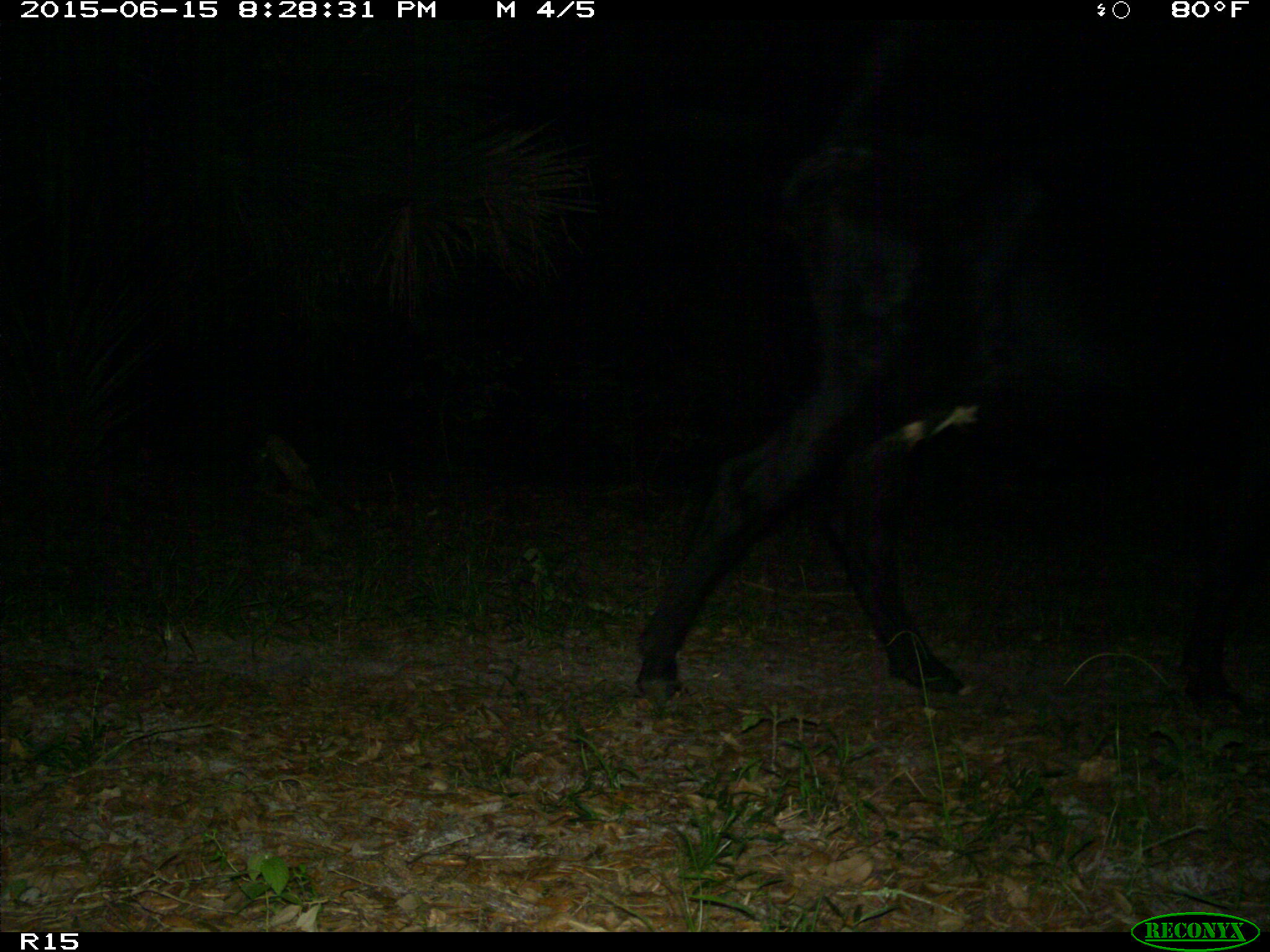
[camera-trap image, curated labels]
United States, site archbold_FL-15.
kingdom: Animalia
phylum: Chordata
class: Mammalia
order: Artiodactyla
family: Bovidae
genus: Bos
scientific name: Bos taurus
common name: domestic cow